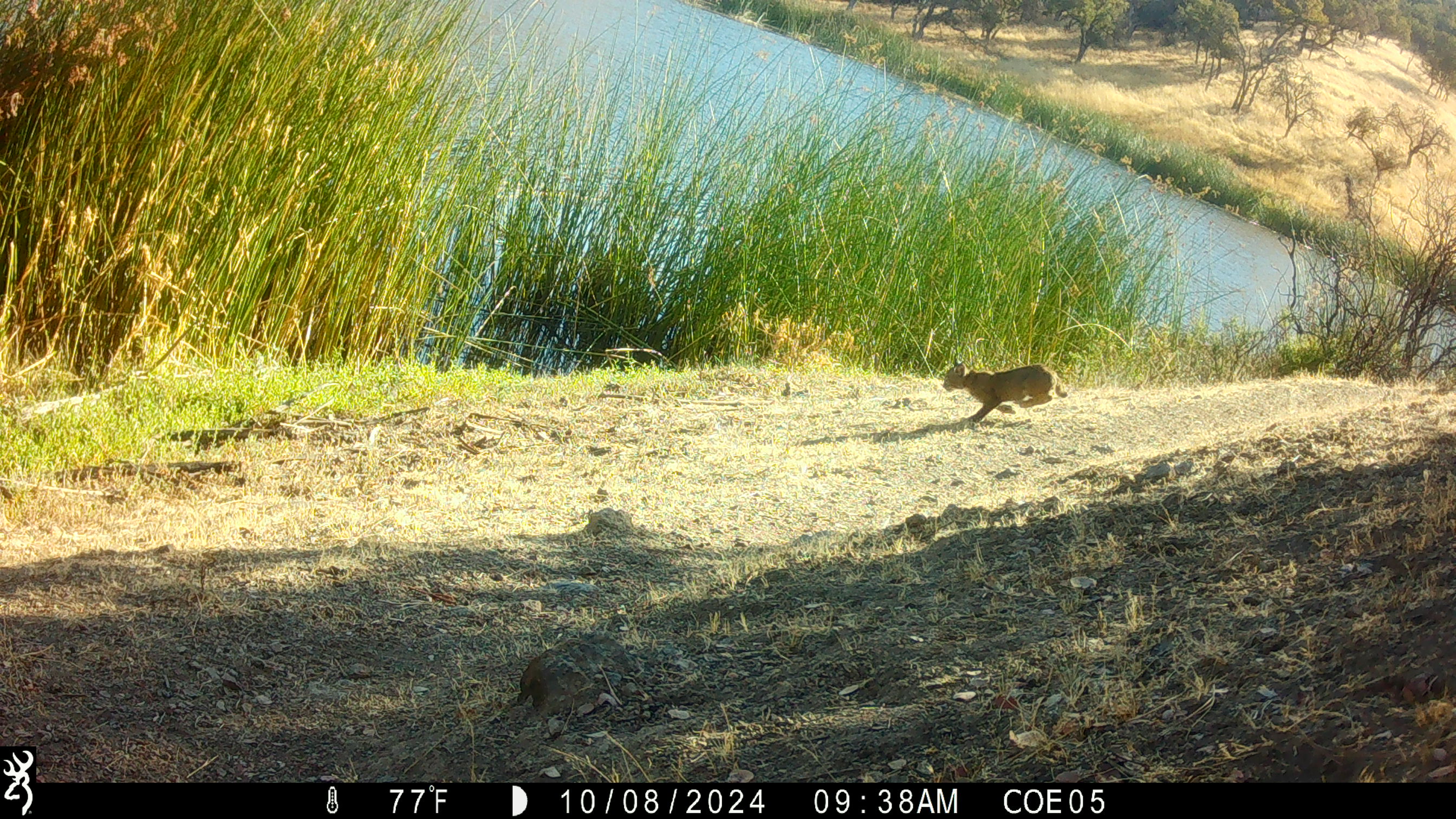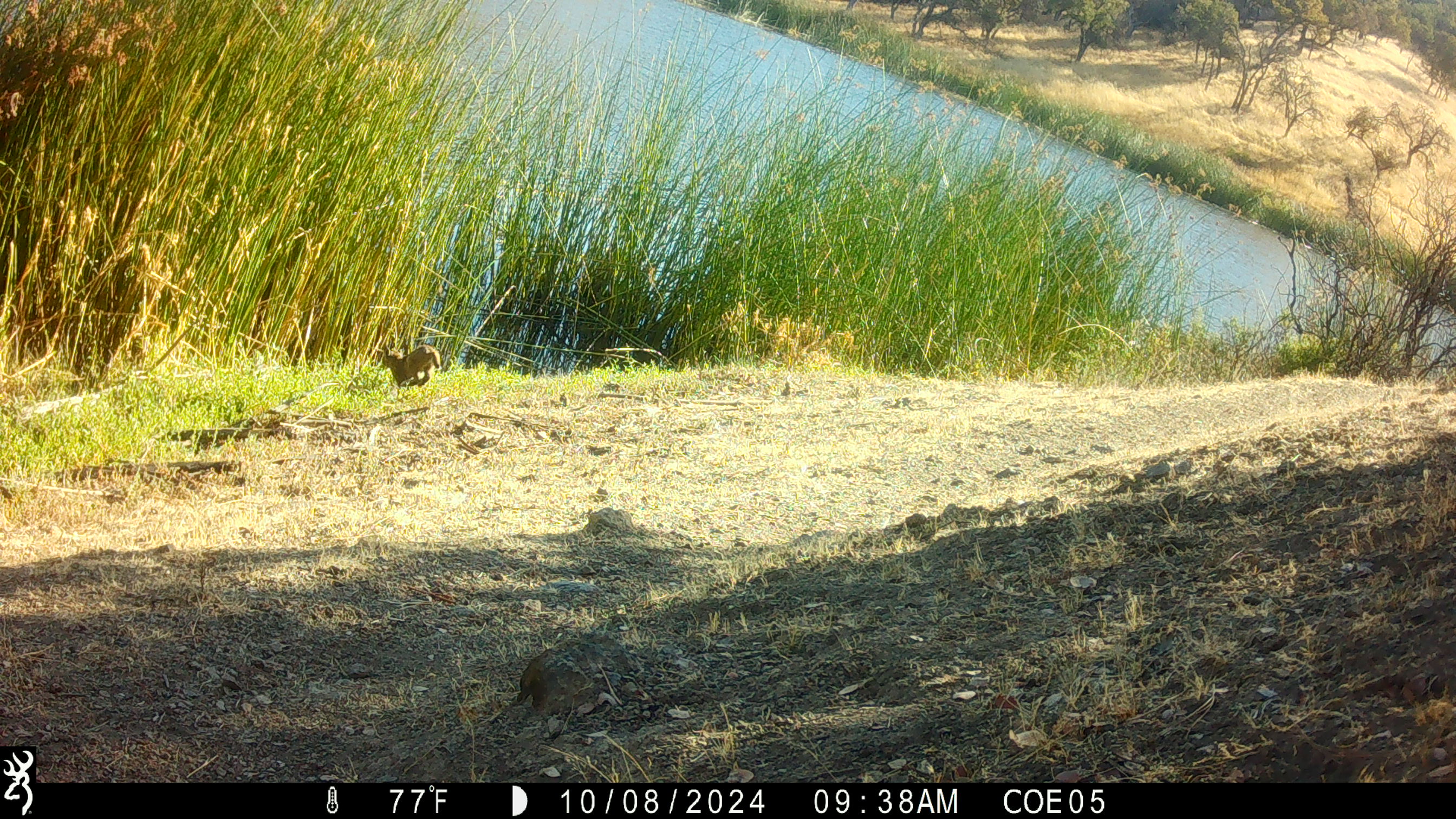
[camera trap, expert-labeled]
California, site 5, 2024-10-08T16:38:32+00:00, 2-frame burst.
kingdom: Animalia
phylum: Chordata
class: Mammalia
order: Carnivora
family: Felidae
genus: Lynx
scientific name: Lynx rufus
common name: bobcat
Bobcat (Lynx rufus).